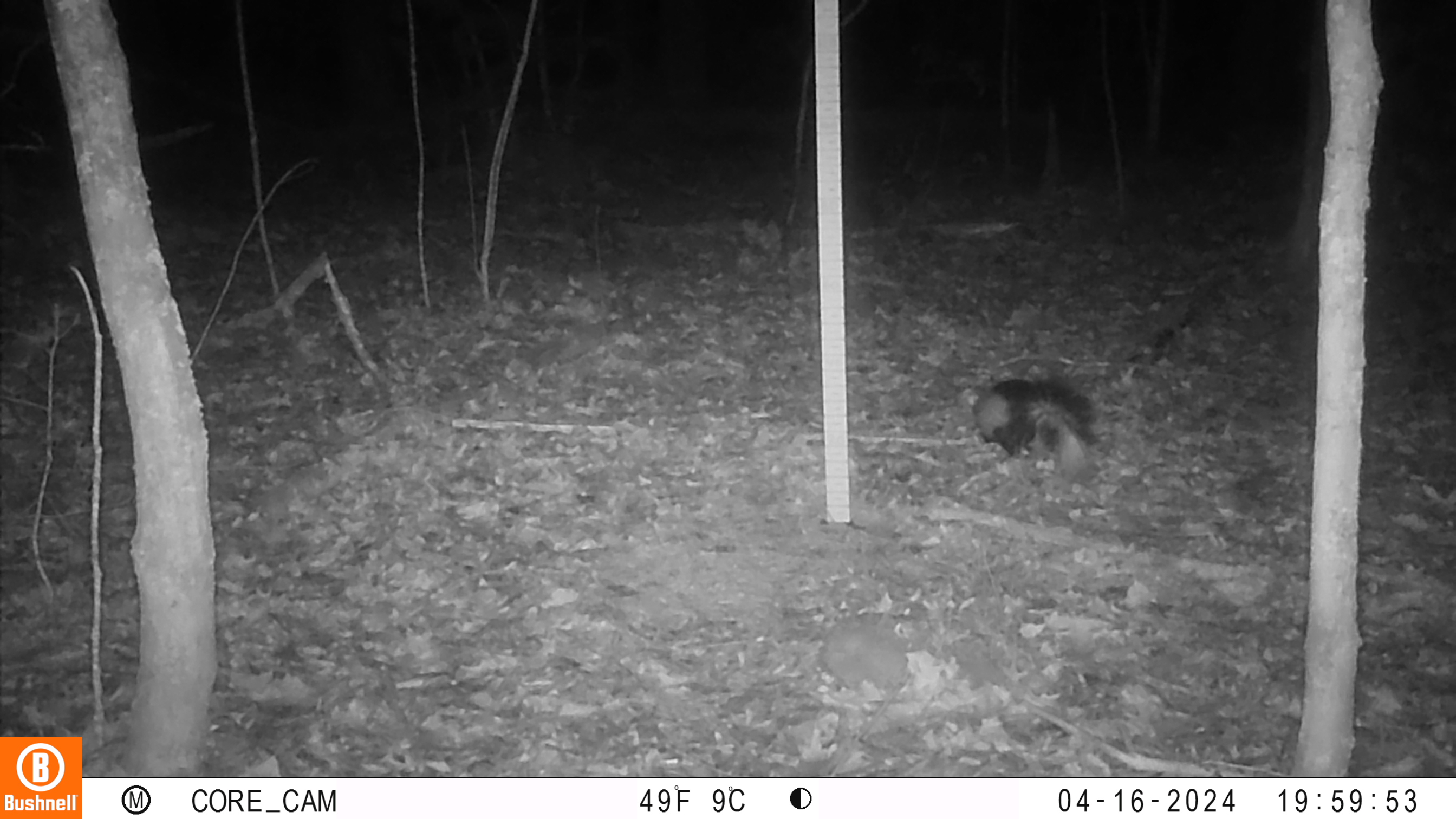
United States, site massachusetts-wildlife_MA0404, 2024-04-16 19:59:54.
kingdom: Animalia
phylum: Chordata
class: Mammalia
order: Carnivora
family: Mephitidae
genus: Mephitis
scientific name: Mephitis mephitis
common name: striped skunk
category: skunk